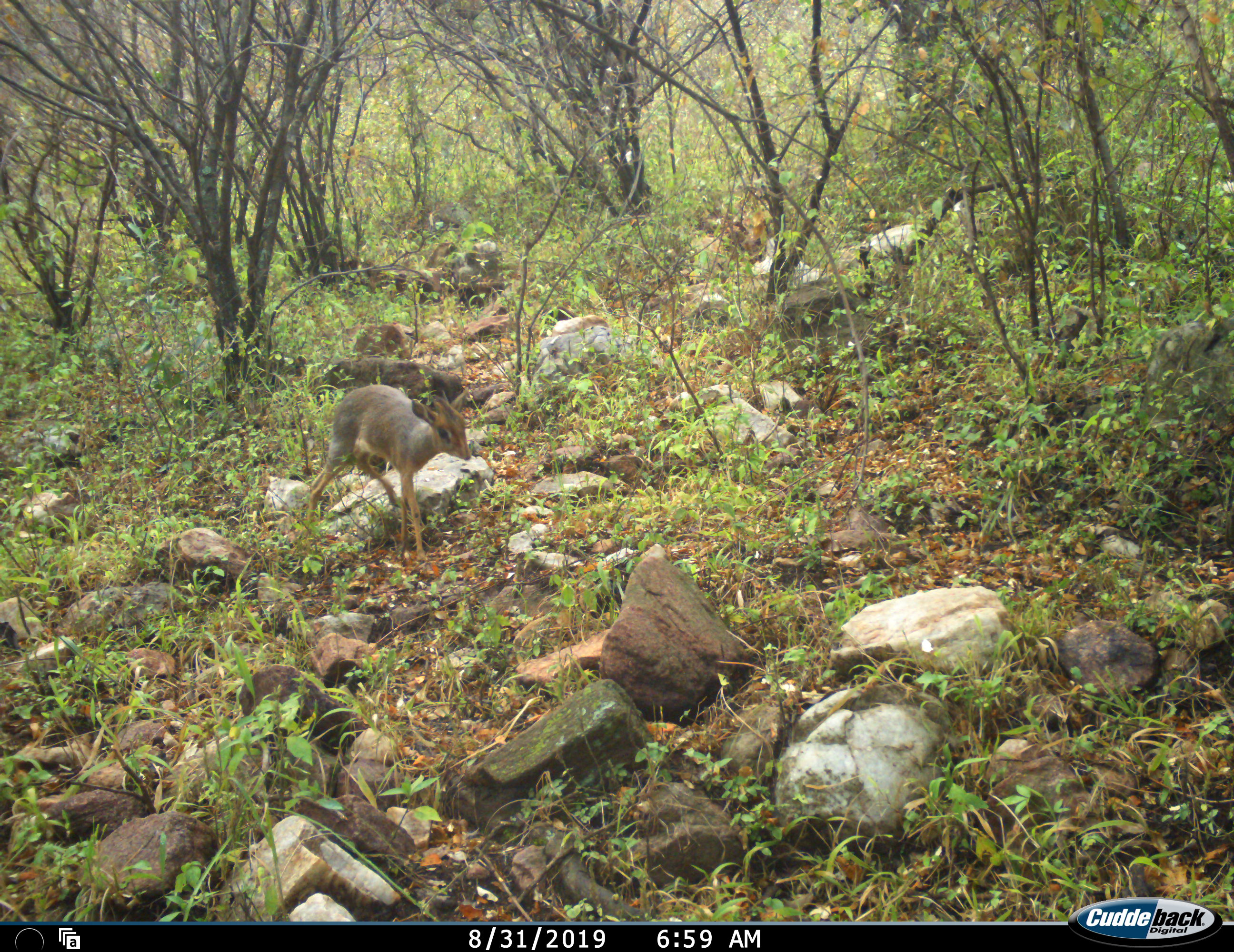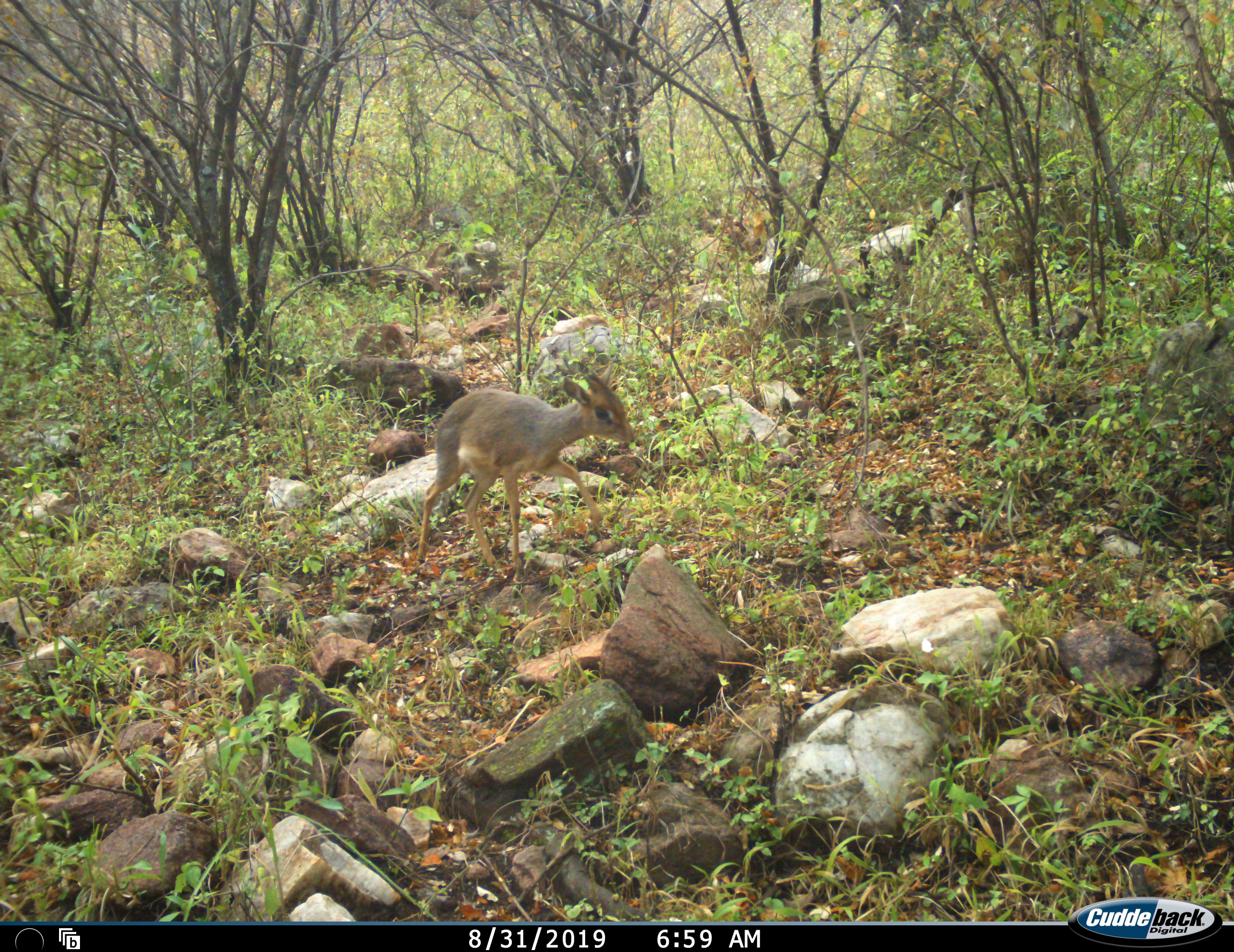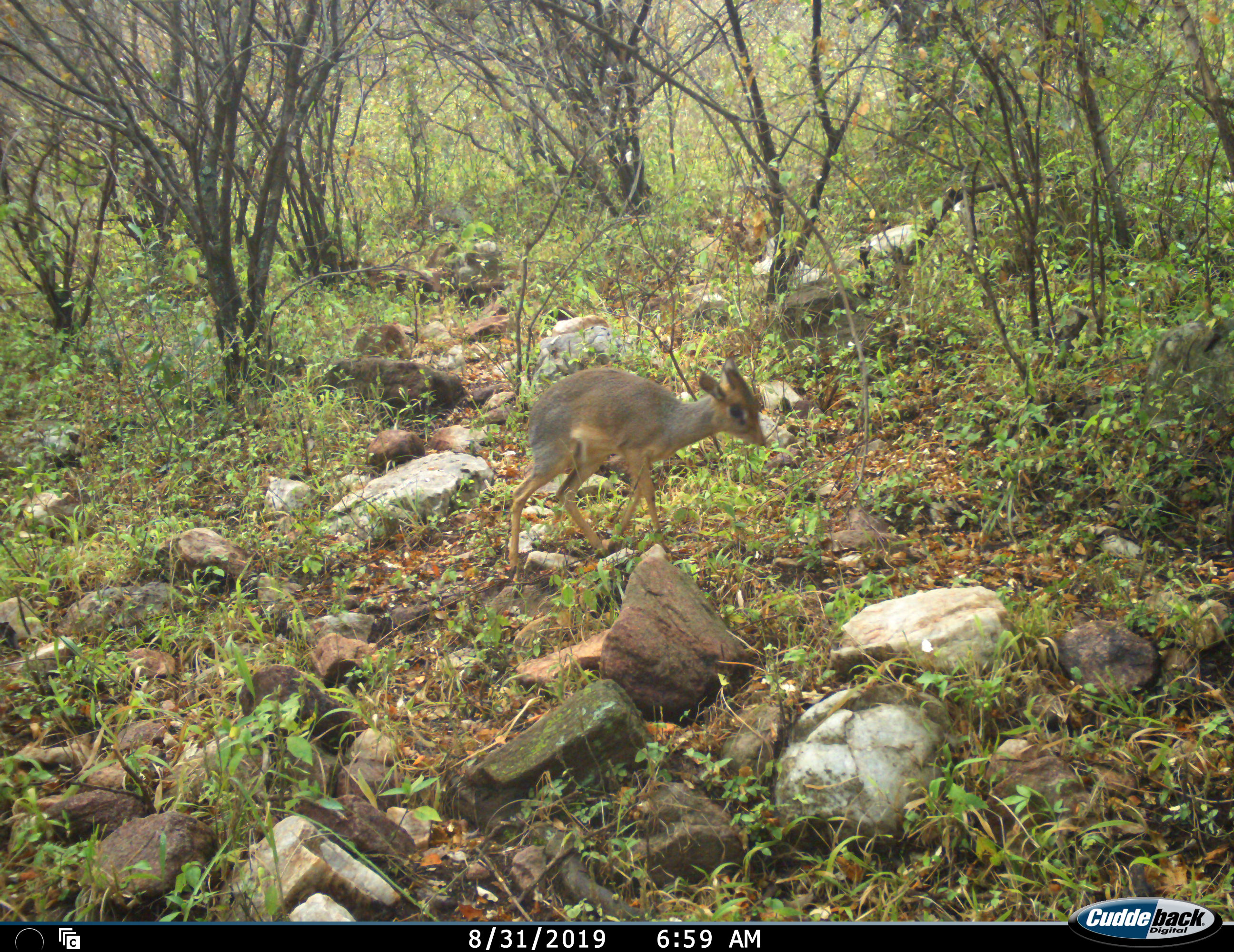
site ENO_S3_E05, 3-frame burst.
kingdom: Animalia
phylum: Chordata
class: Mammalia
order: Artiodactyla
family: Bovidae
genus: Madoqua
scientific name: Madoqua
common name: dik-dik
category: dikdik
Dikdik (dik-dik) (Madoqua), count 1. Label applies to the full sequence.